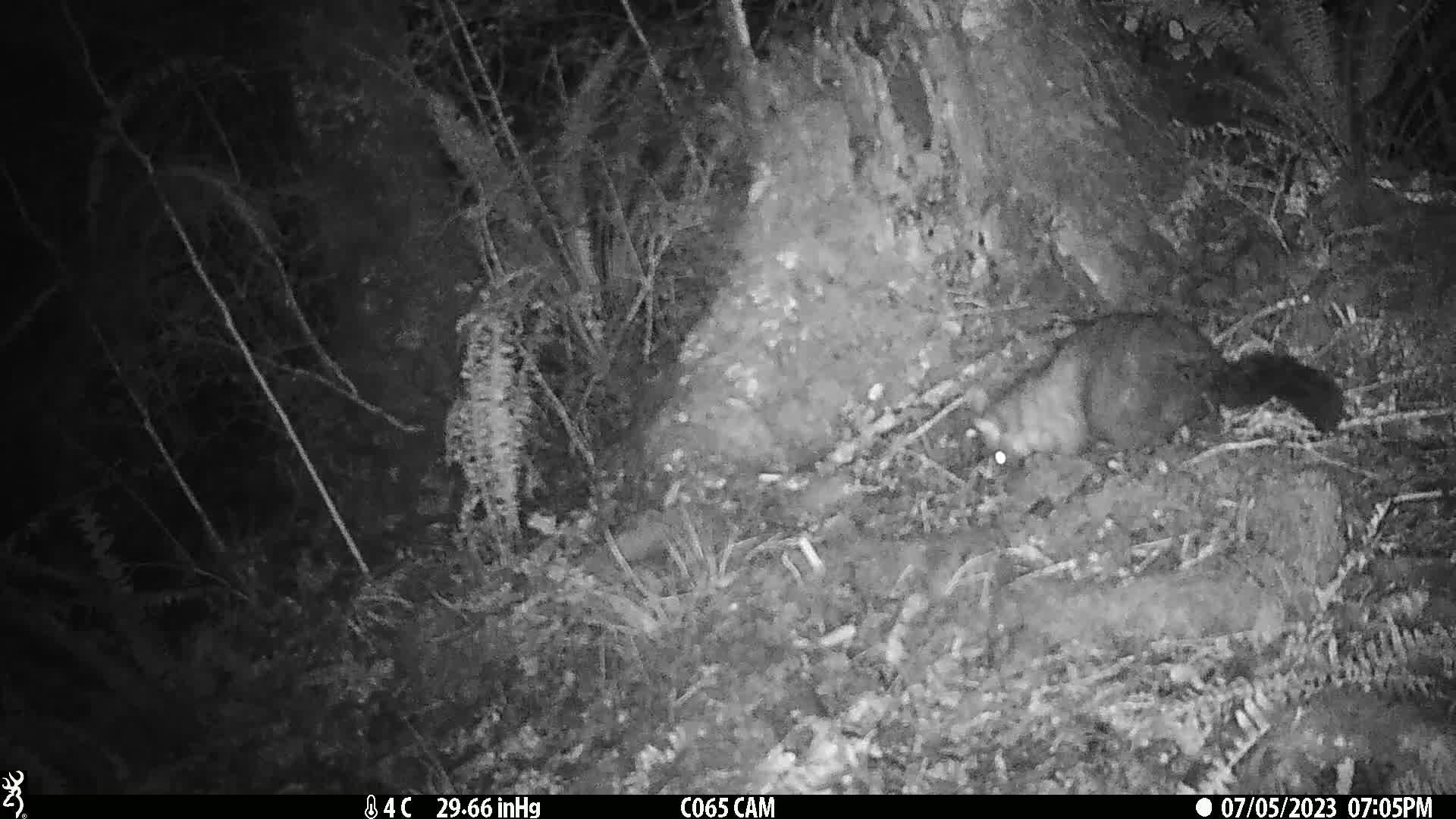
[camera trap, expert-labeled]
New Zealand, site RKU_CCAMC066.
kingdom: Animalia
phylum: Chordata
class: Mammalia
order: Diprotodontia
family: Phalangeridae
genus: Trichosurus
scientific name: Trichosurus vulpecula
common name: common brushtail possum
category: possum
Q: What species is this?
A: Possum (common brushtail possum) (Trichosurus vulpecula).